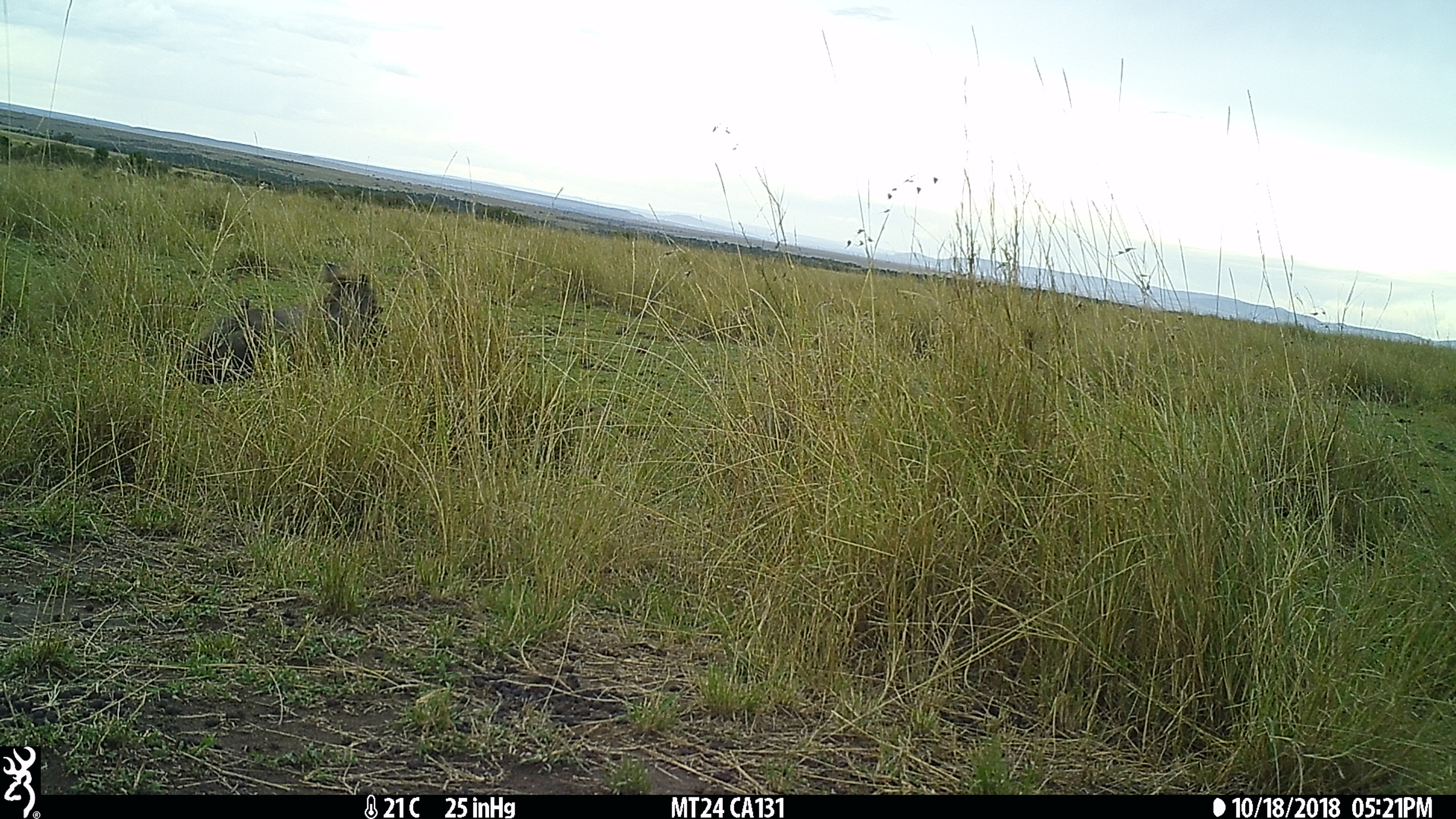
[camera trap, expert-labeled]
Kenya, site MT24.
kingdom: Animalia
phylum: Chordata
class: Mammalia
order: Artiodactyla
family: Suidae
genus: Phacochoerus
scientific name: Phacochoerus africanus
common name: common warthog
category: warthog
Warthog (common warthog) (Phacochoerus africanus).